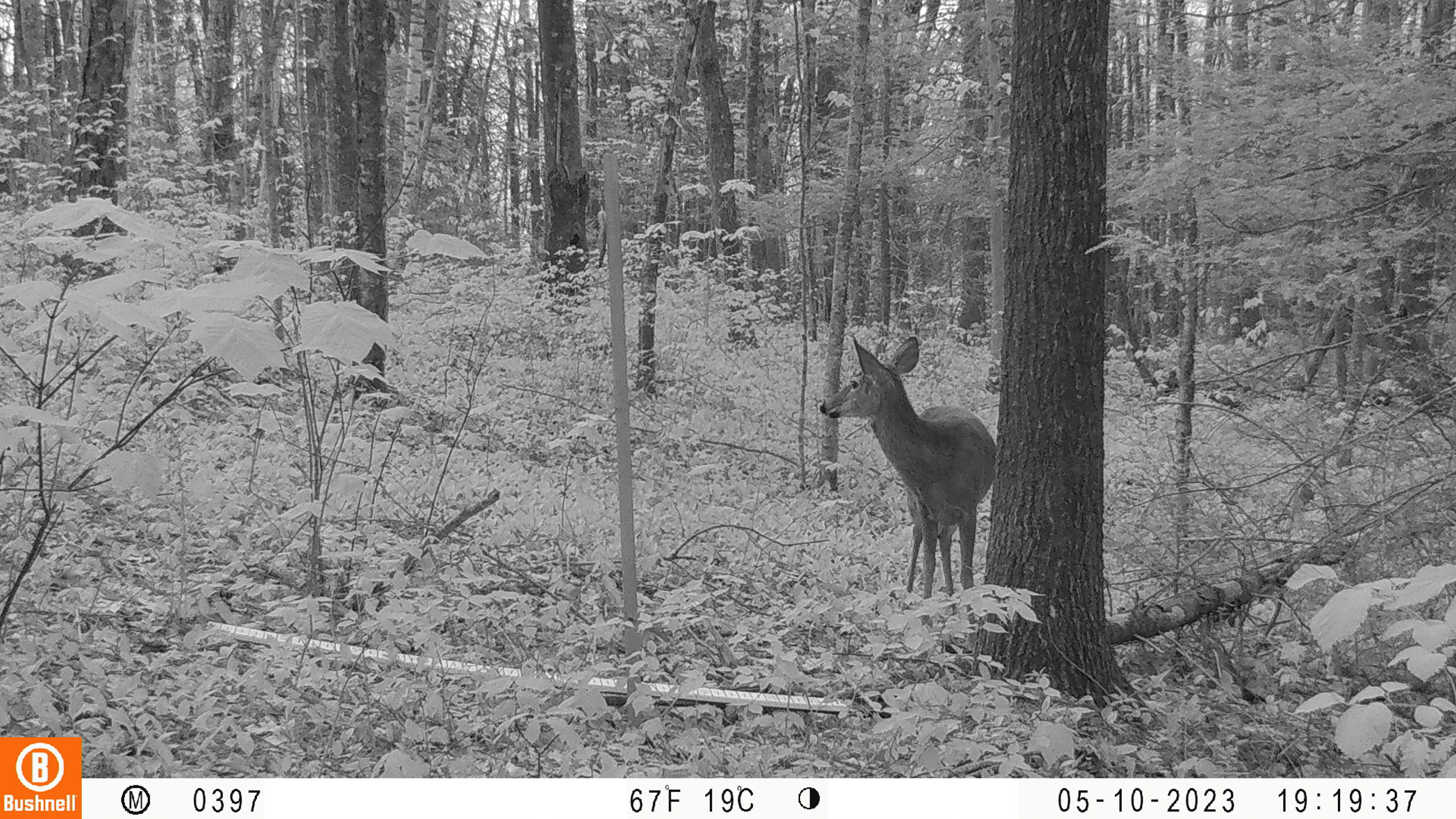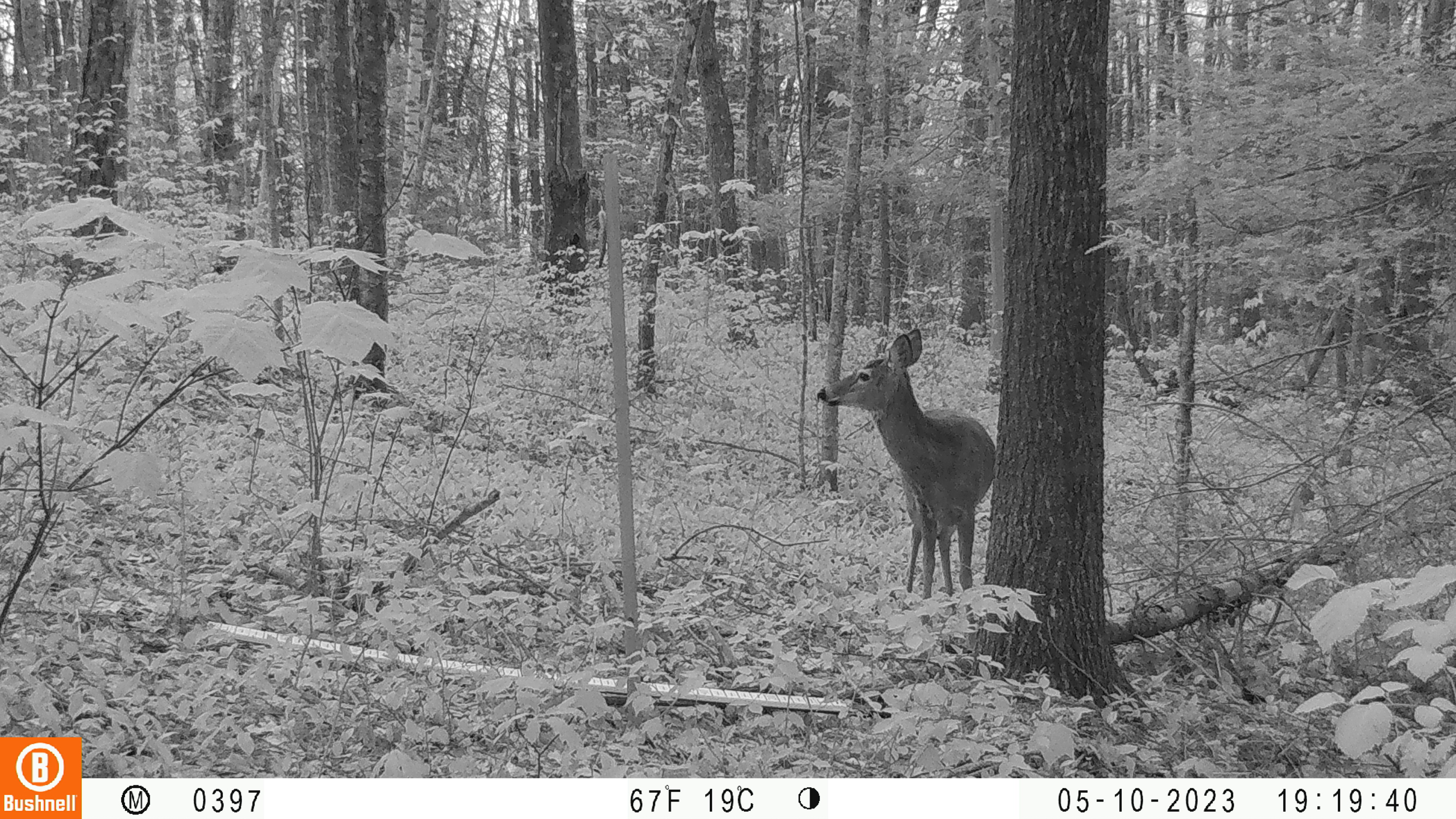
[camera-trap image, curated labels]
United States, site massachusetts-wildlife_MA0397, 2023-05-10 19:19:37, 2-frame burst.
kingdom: Animalia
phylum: Chordata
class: Mammalia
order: Artiodactyla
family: Cervidae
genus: Odocoileus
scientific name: Odocoileus virginianus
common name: white-tailed deer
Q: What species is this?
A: White-tailed deer (Odocoileus virginianus).